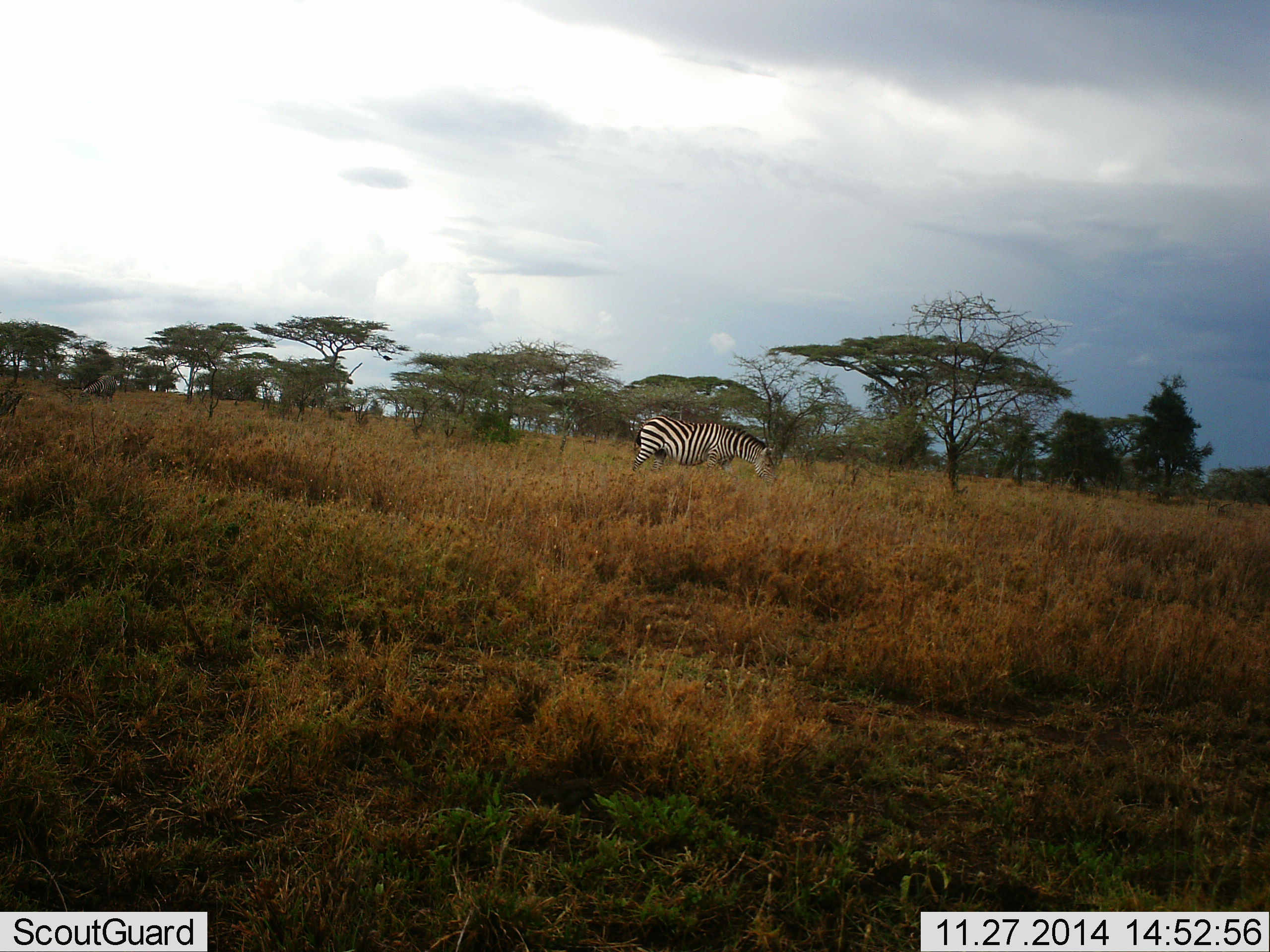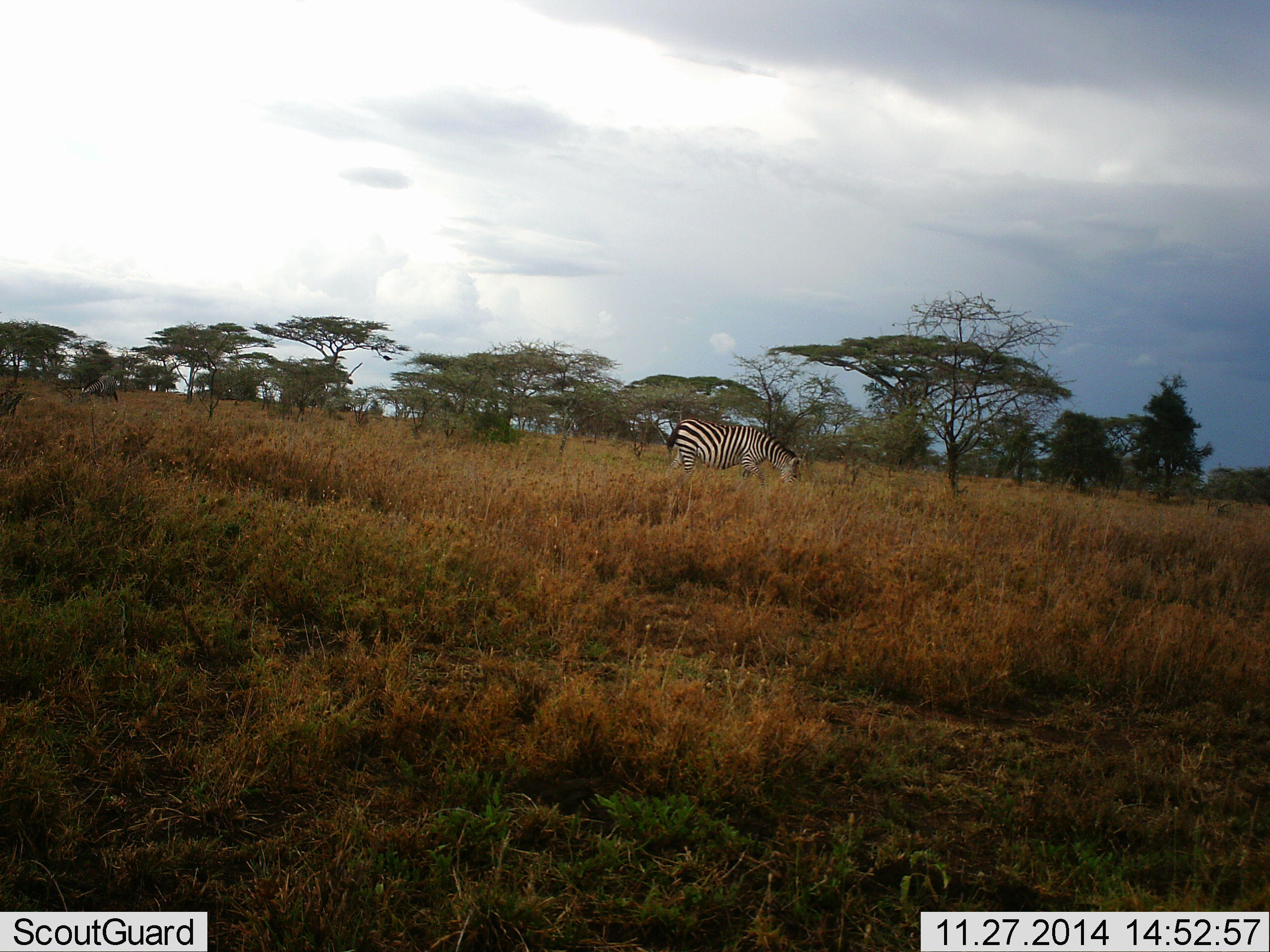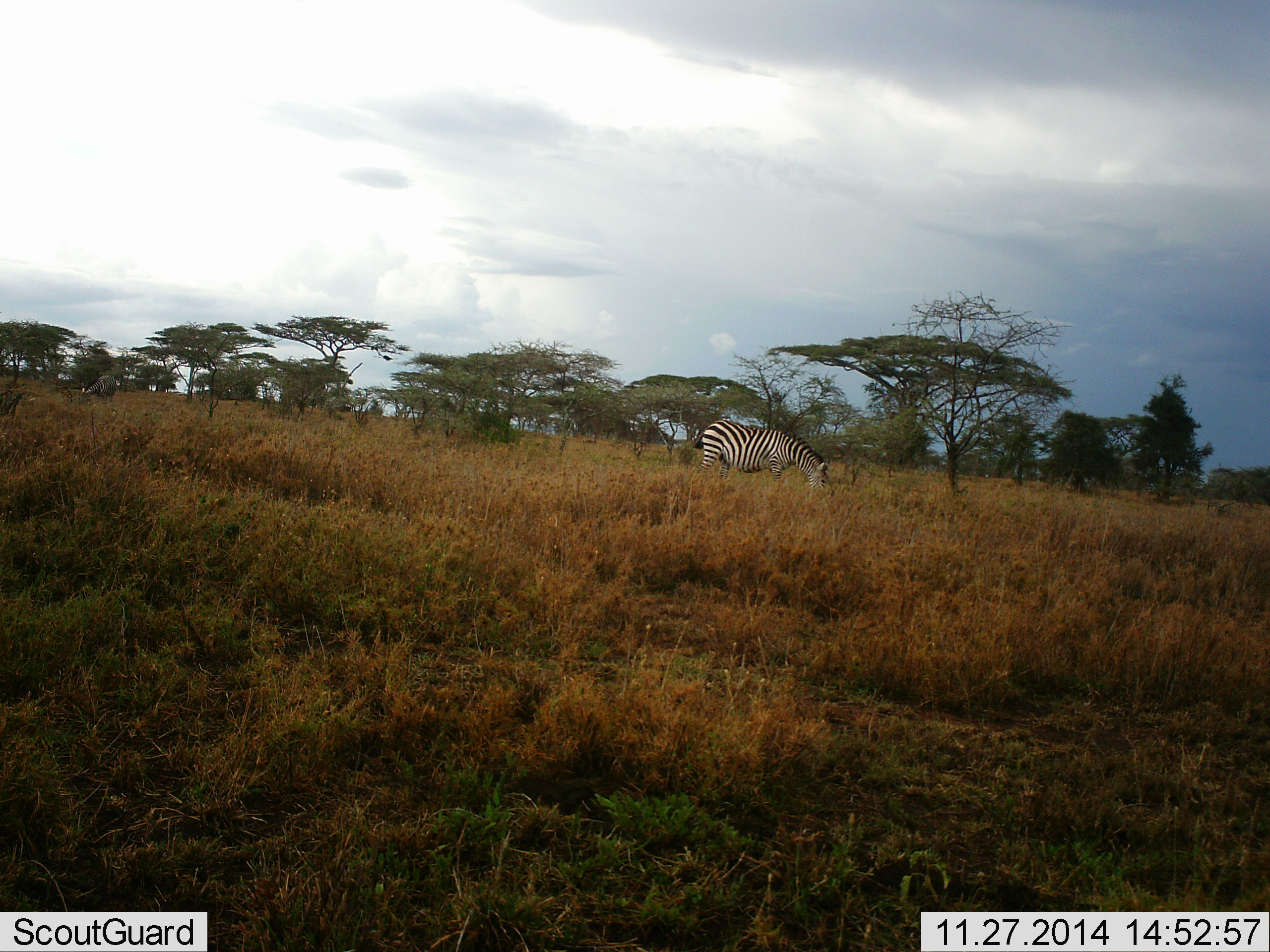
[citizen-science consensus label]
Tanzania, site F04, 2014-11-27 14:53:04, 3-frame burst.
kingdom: Animalia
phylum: Chordata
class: Mammalia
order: Perissodactyla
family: Equidae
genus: Equus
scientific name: Equus quagga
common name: plains zebra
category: zebra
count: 1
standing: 0%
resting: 0%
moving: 50%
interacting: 0%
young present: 0%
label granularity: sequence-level